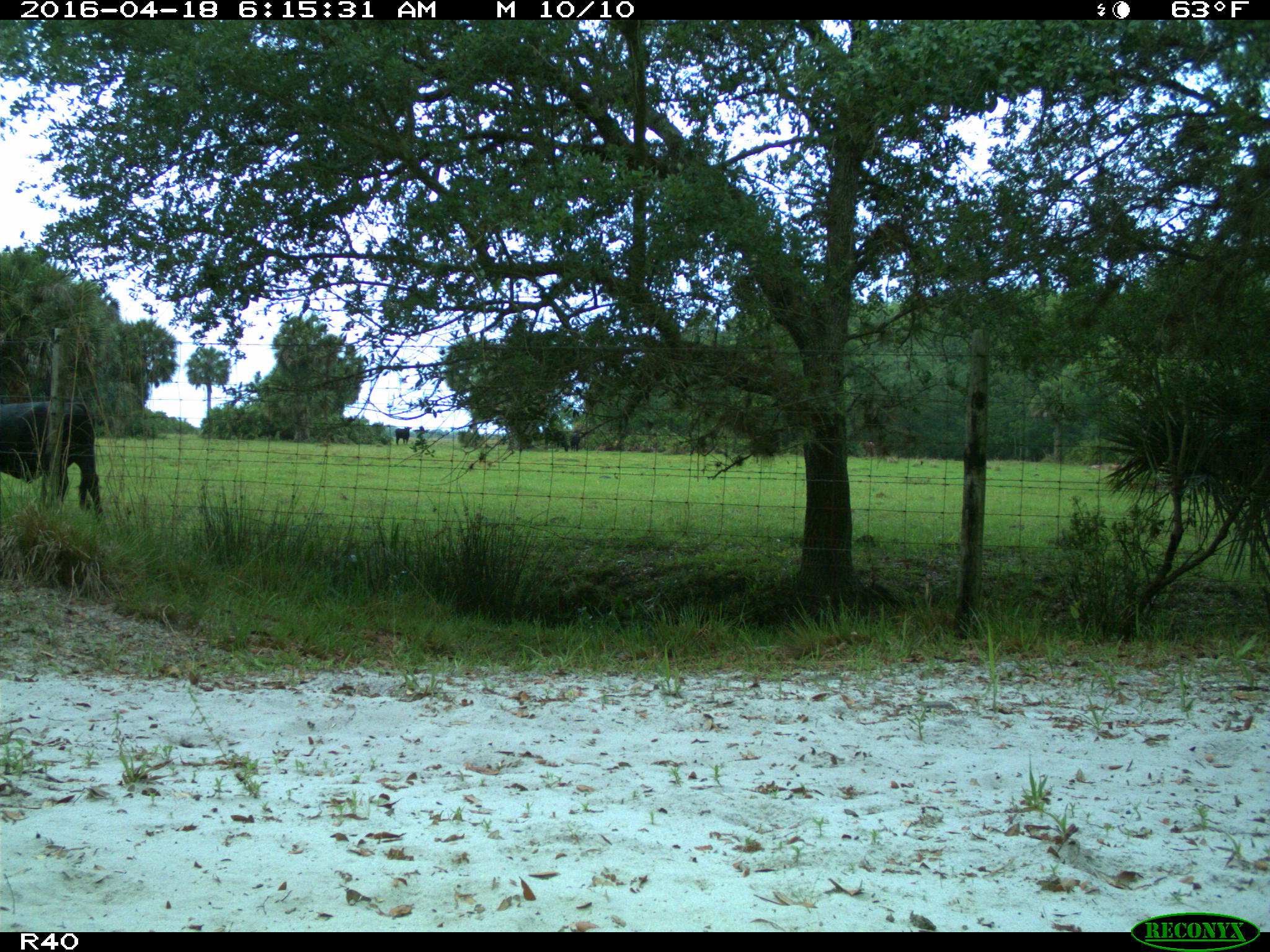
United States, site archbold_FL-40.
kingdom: Animalia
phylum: Chordata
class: Mammalia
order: Artiodactyla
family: Bovidae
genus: Bos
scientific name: Bos taurus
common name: domestic cow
Bos taurus (domestic cow).